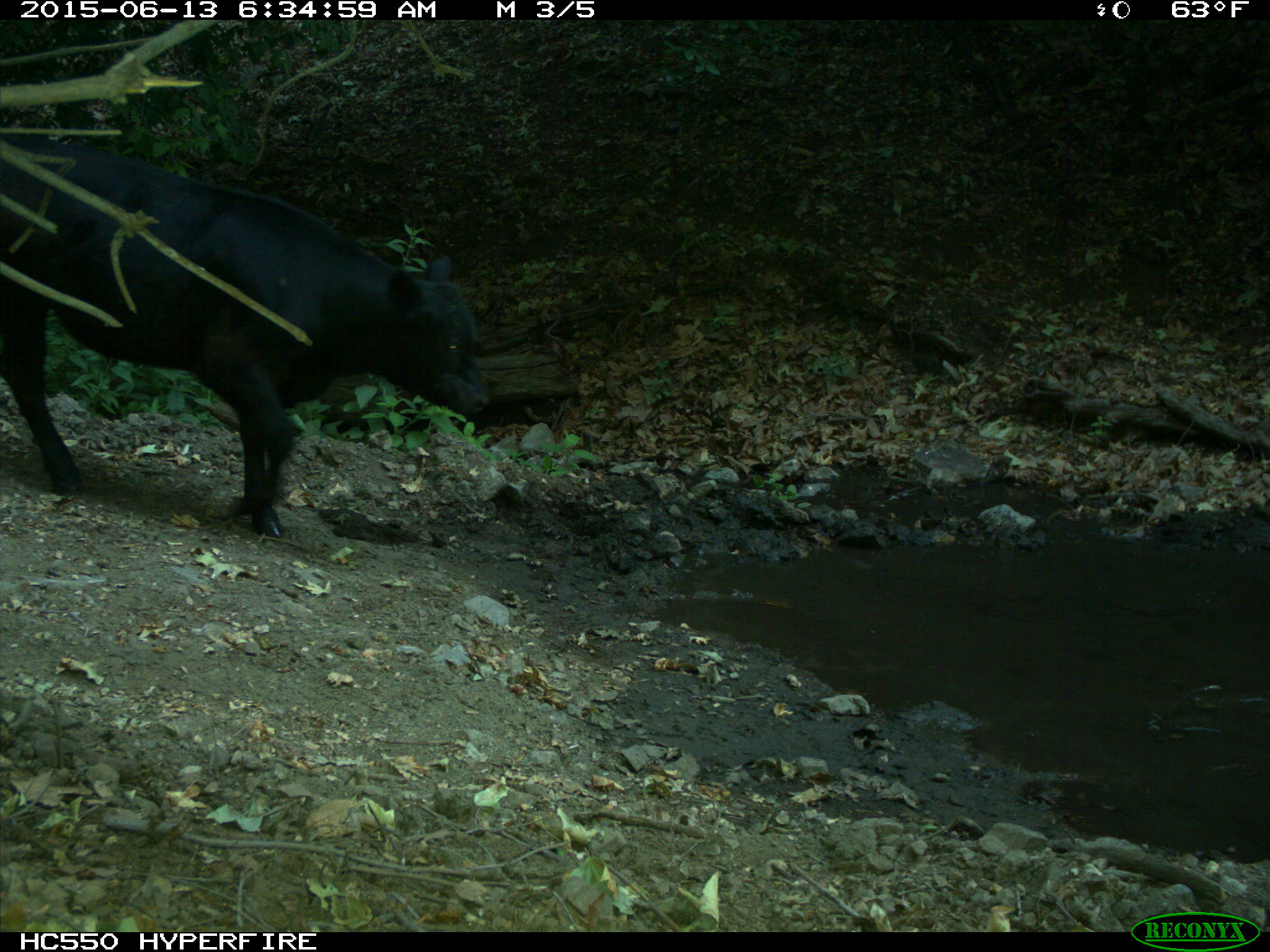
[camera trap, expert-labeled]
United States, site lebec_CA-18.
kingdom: Animalia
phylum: Chordata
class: Mammalia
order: Artiodactyla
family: Bovidae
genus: Bos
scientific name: Bos taurus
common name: domestic cow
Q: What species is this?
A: Bos taurus (domestic cow).